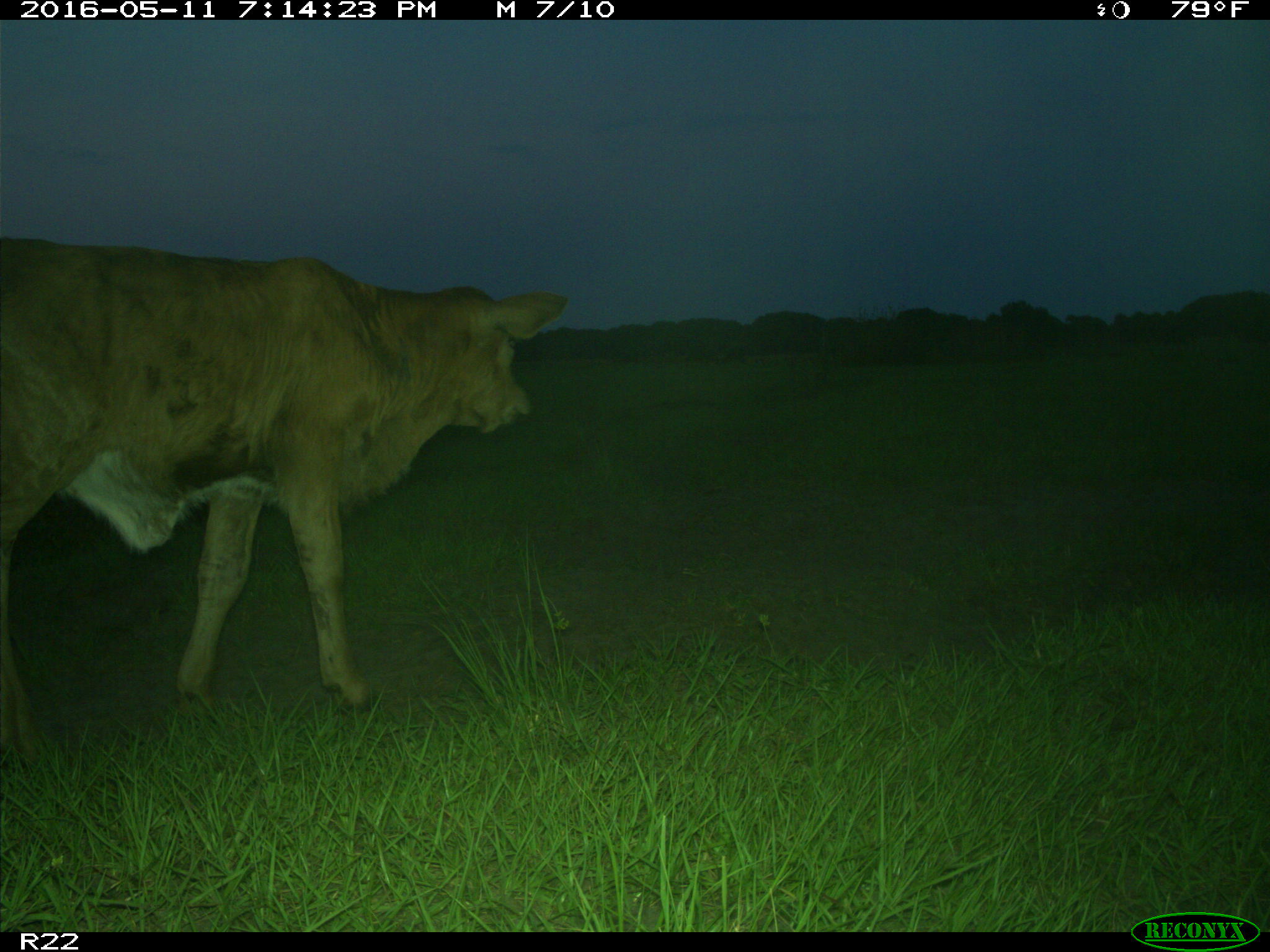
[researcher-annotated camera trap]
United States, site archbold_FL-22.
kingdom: Animalia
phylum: Chordata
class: Mammalia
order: Artiodactyla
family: Bovidae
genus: Bos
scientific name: Bos taurus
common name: domestic cow